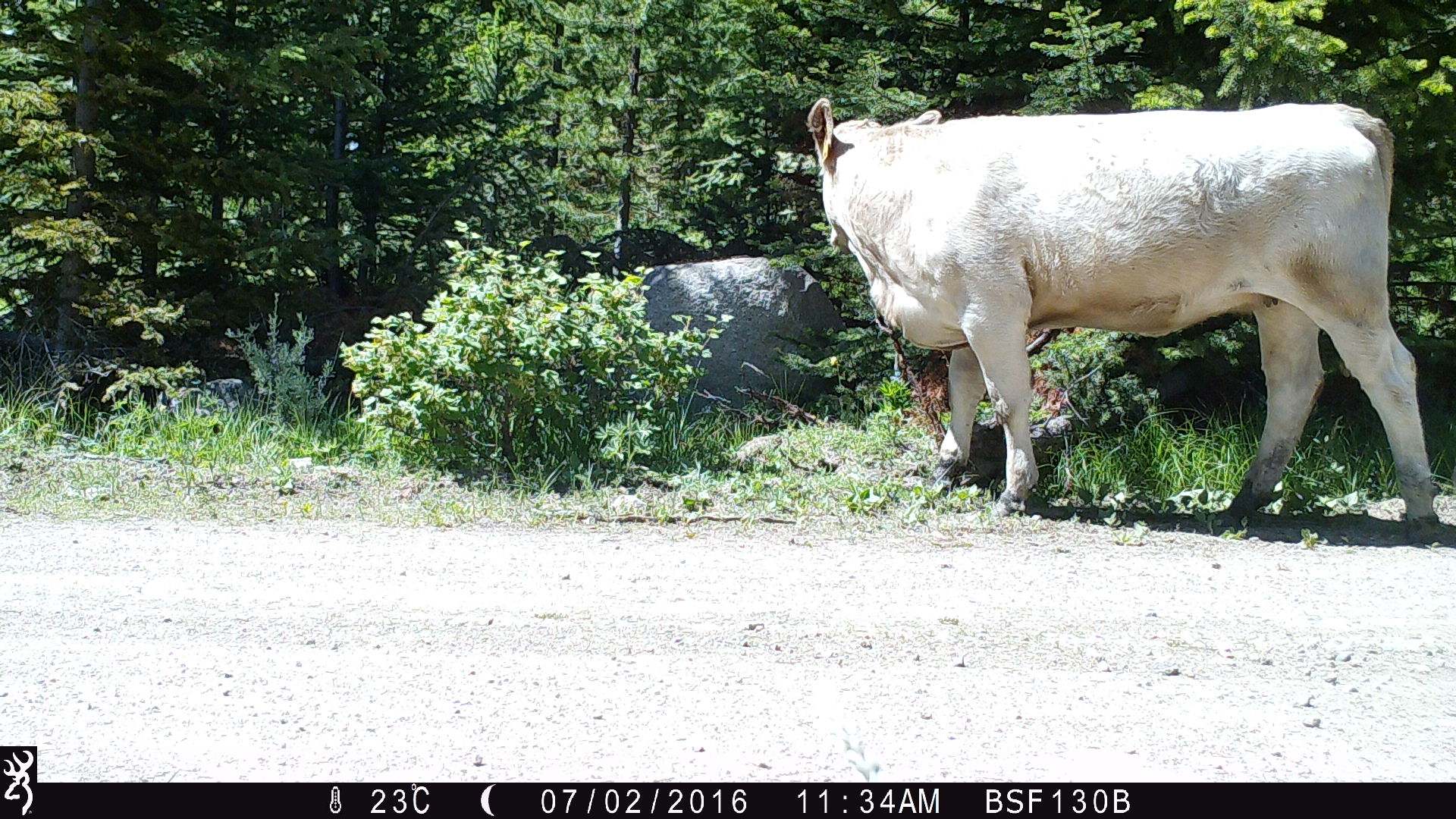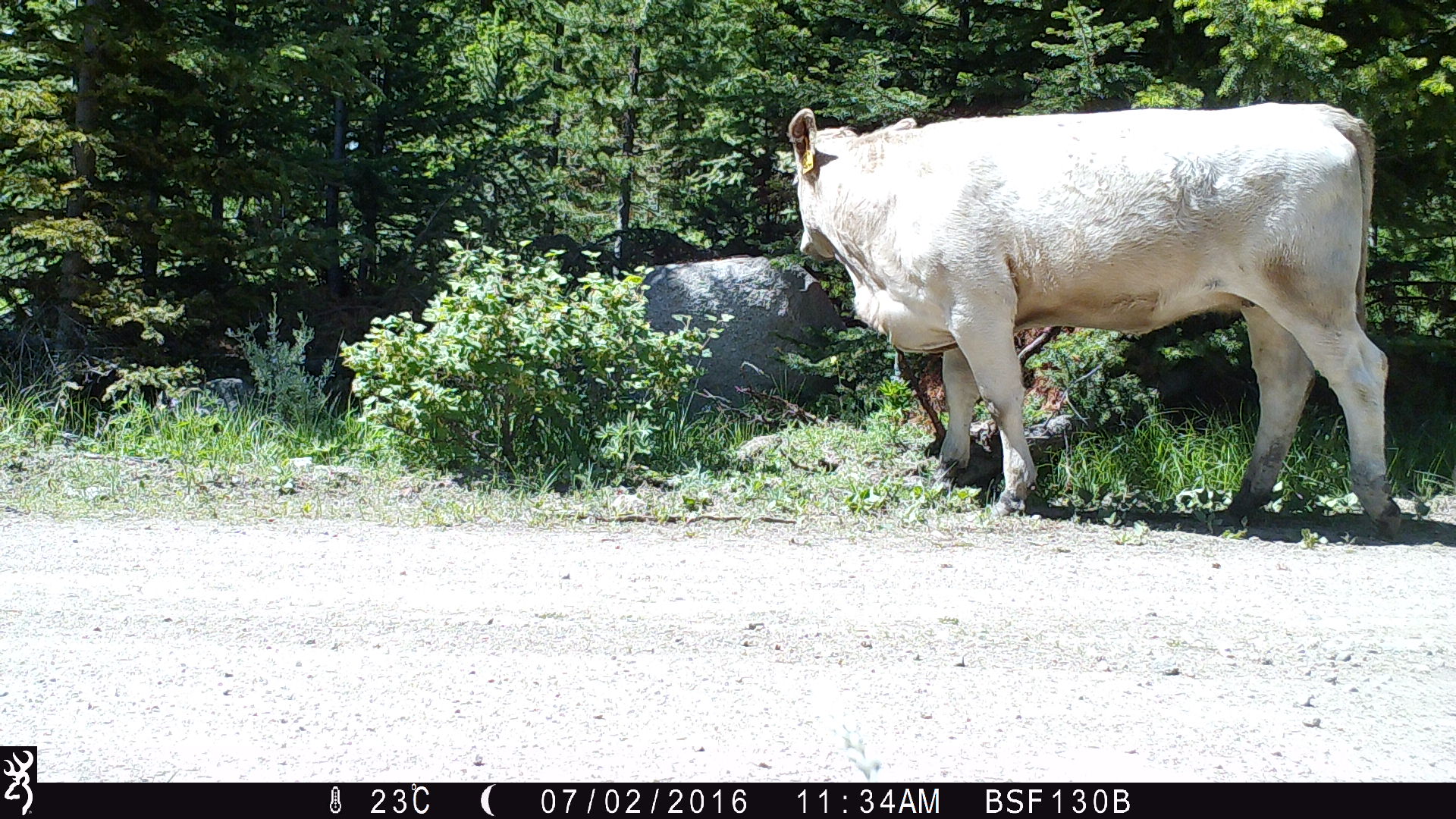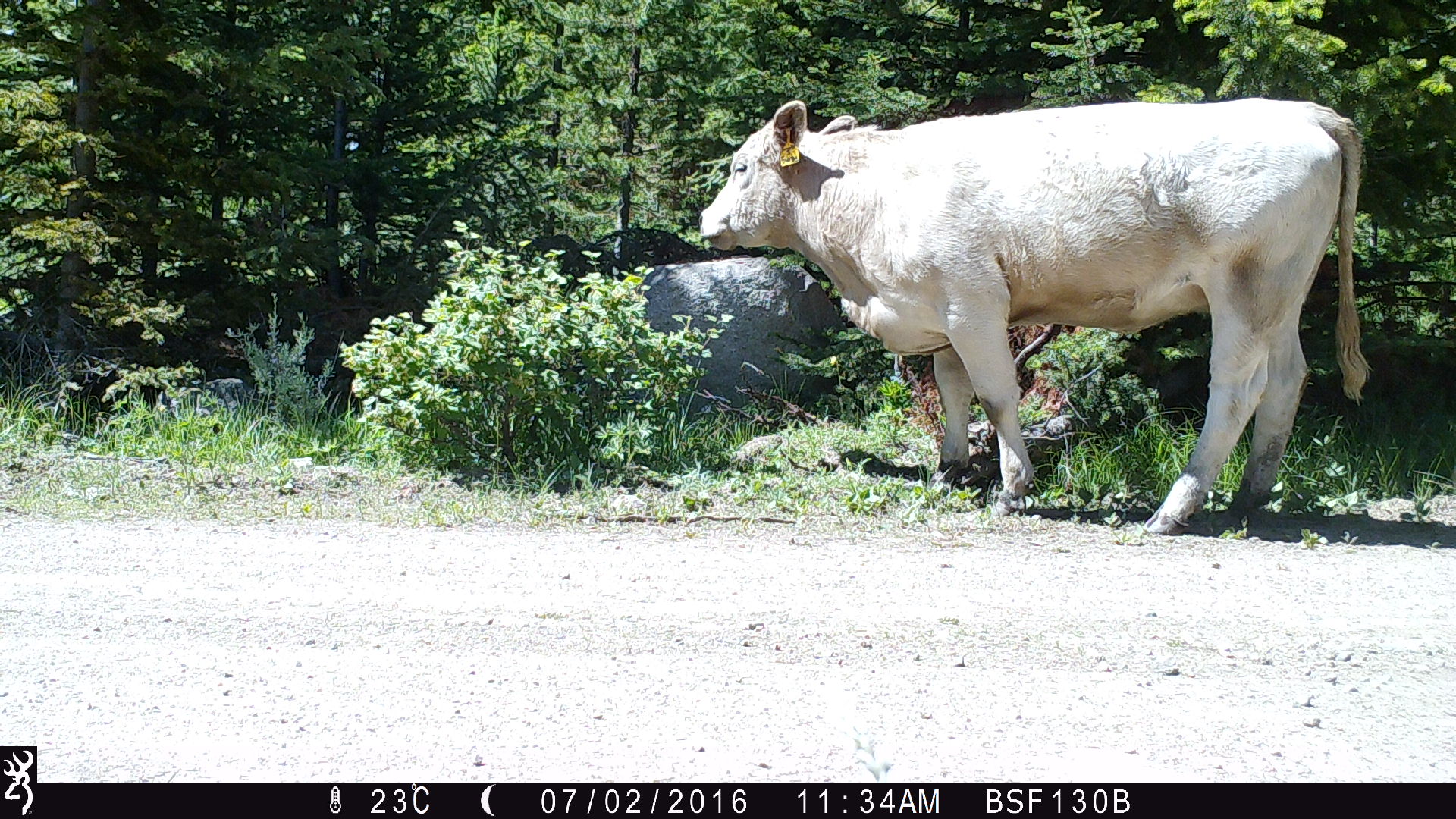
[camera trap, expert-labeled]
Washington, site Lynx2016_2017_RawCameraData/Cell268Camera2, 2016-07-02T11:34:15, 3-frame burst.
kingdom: Animalia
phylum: Chordata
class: Mammalia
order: Artiodactyla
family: Bovidae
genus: Bos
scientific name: Bos taurus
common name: domestic cattle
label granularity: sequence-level